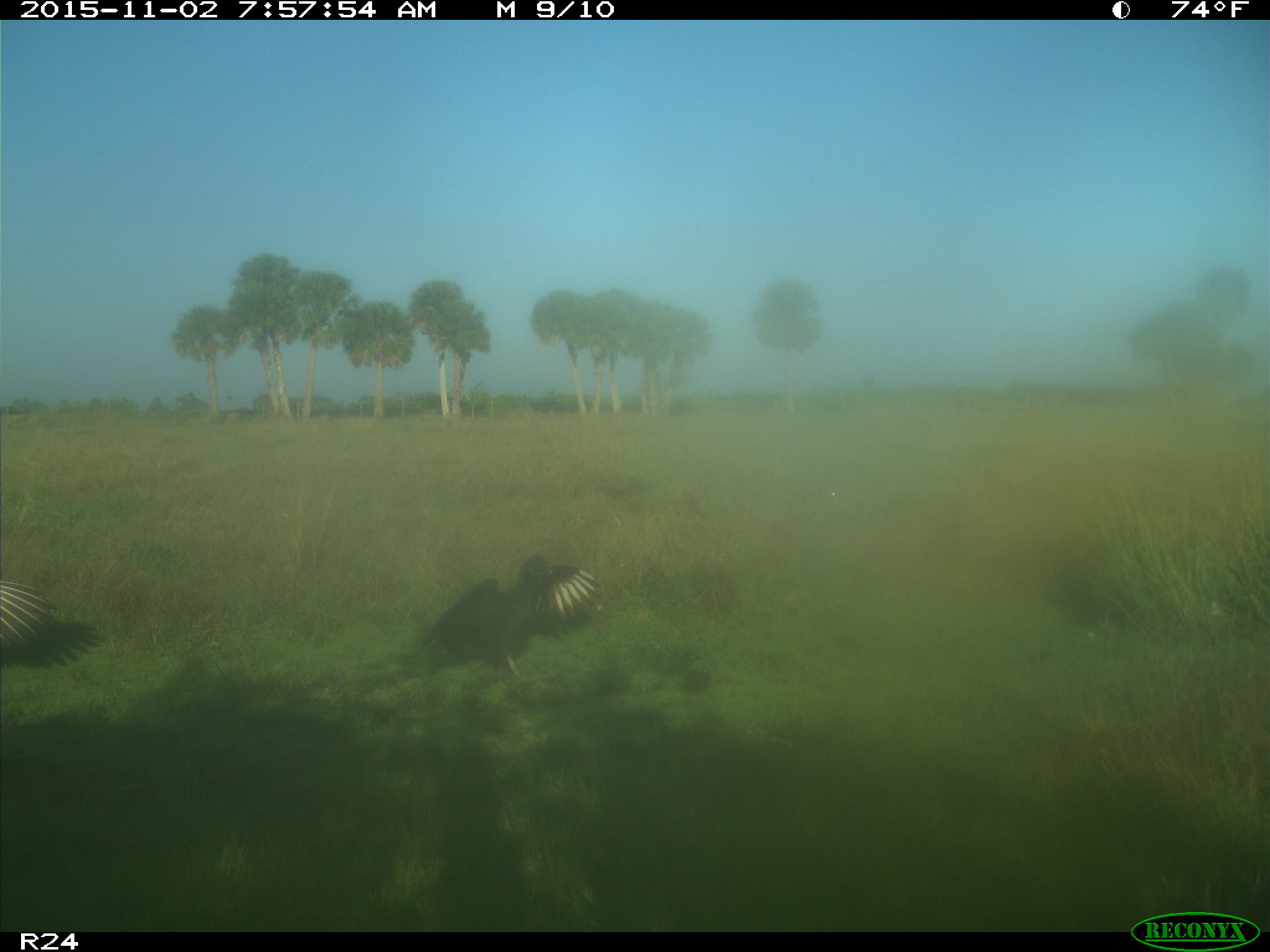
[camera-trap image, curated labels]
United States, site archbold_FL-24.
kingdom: Animalia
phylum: Chordata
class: Aves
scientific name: Aves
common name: birds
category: unidentified bird